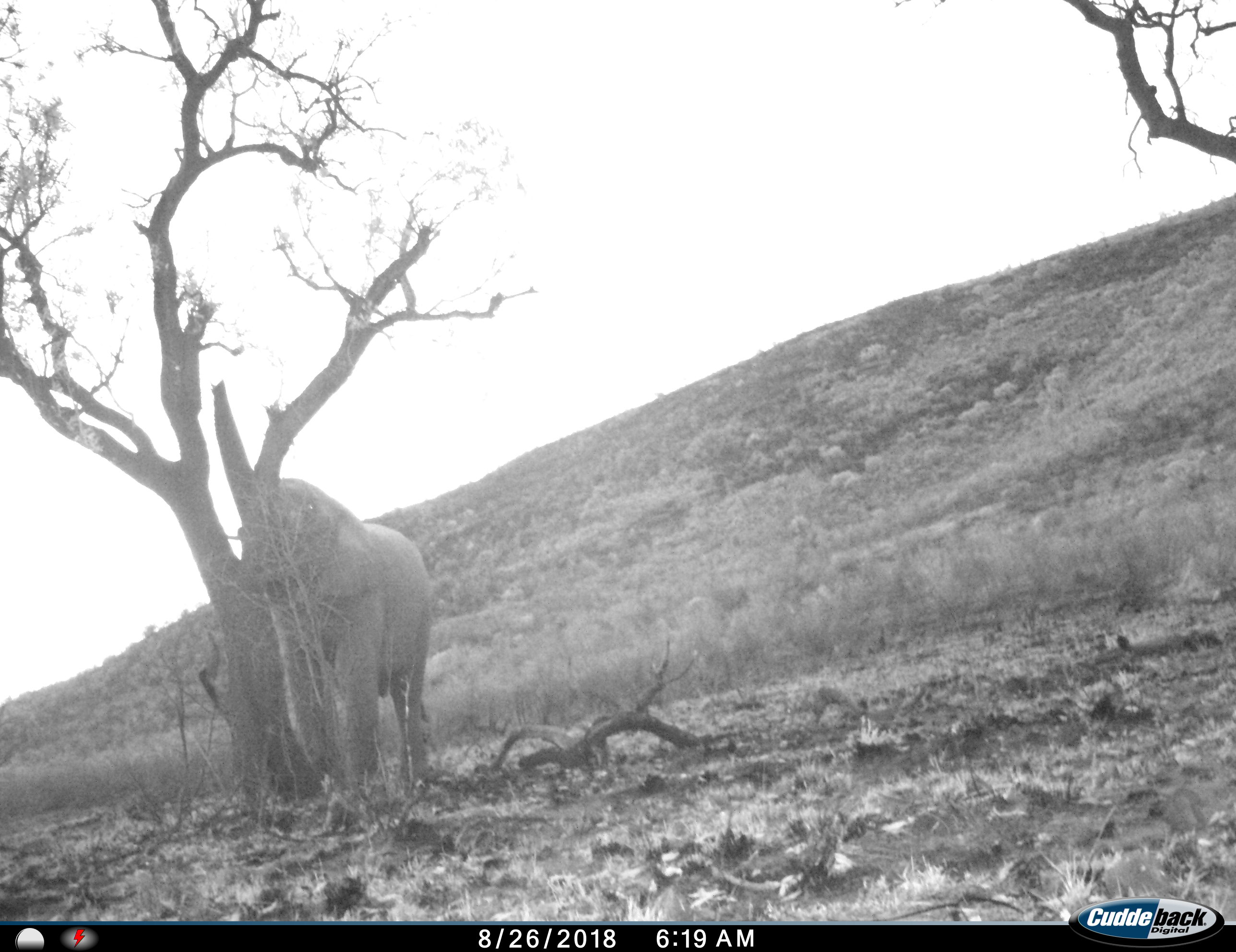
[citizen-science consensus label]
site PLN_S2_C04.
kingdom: Animalia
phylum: Chordata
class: Mammalia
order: Proboscidea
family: Elephantidae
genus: Loxodonta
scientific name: Loxodonta africana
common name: african bush elephant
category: elephant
Elephant (african bush elephant) (Loxodonta africana), count 1. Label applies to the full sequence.